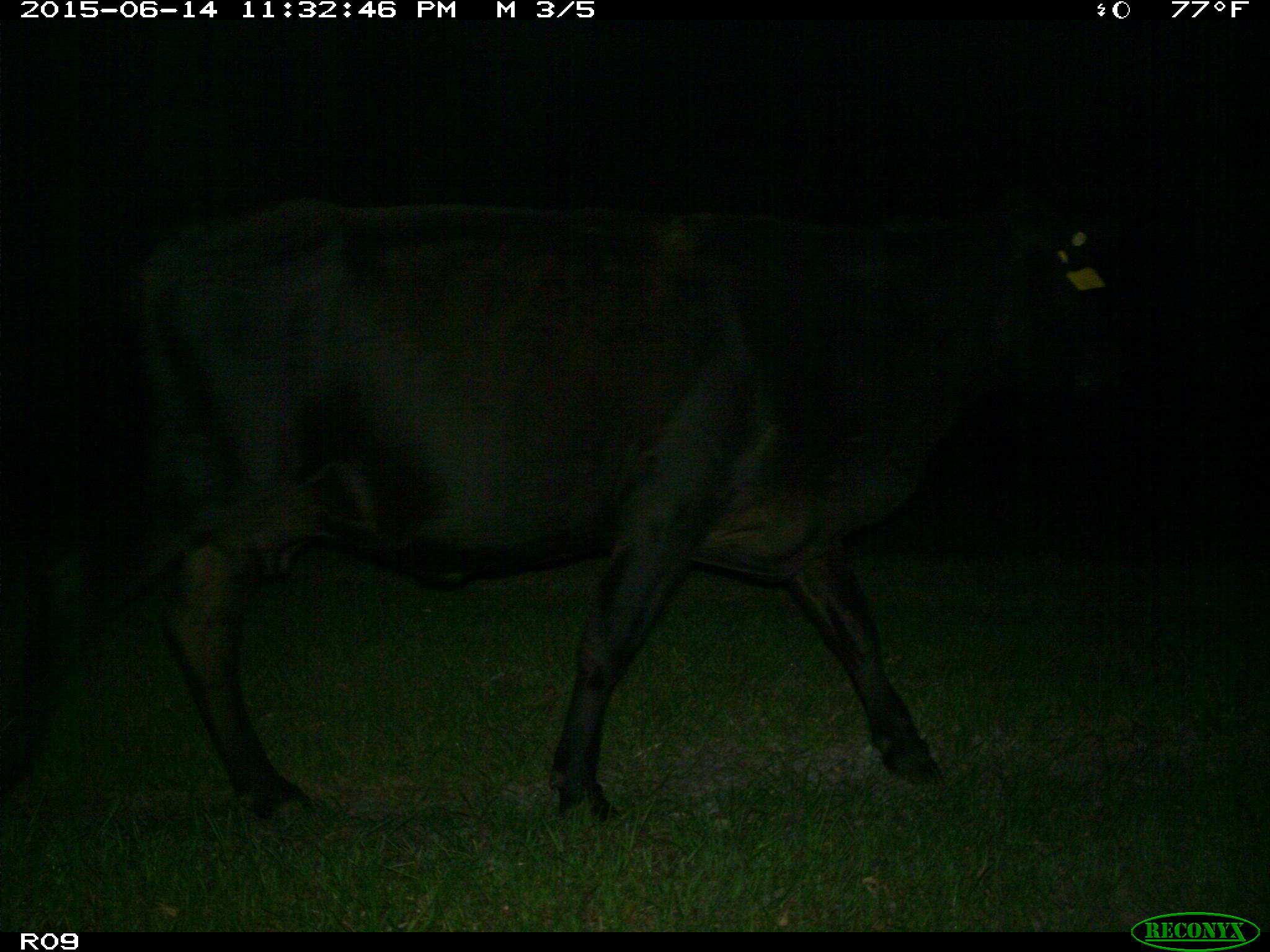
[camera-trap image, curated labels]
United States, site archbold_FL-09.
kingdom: Animalia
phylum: Chordata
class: Mammalia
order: Artiodactyla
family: Bovidae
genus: Bos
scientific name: Bos taurus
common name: domestic cow